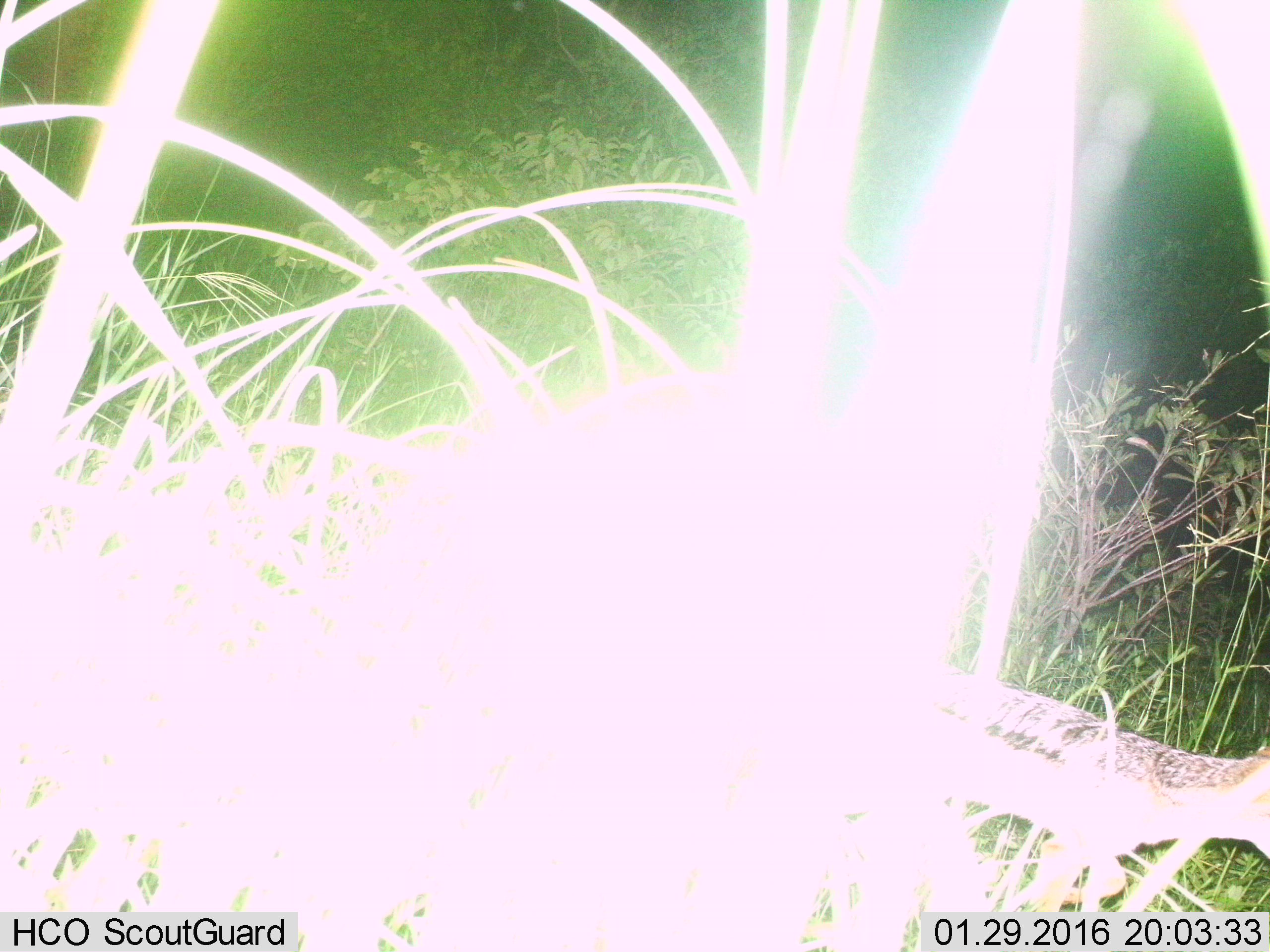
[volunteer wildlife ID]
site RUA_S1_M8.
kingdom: Animalia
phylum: Chordata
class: Mammalia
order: Carnivora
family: Canidae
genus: Lupulella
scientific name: Lupulella mesomelas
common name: black-backed jackal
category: jackalblackbacked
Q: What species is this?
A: Jackalblackbacked (black-backed jackal) (Lupulella mesomelas).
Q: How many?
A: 1.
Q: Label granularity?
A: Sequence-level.